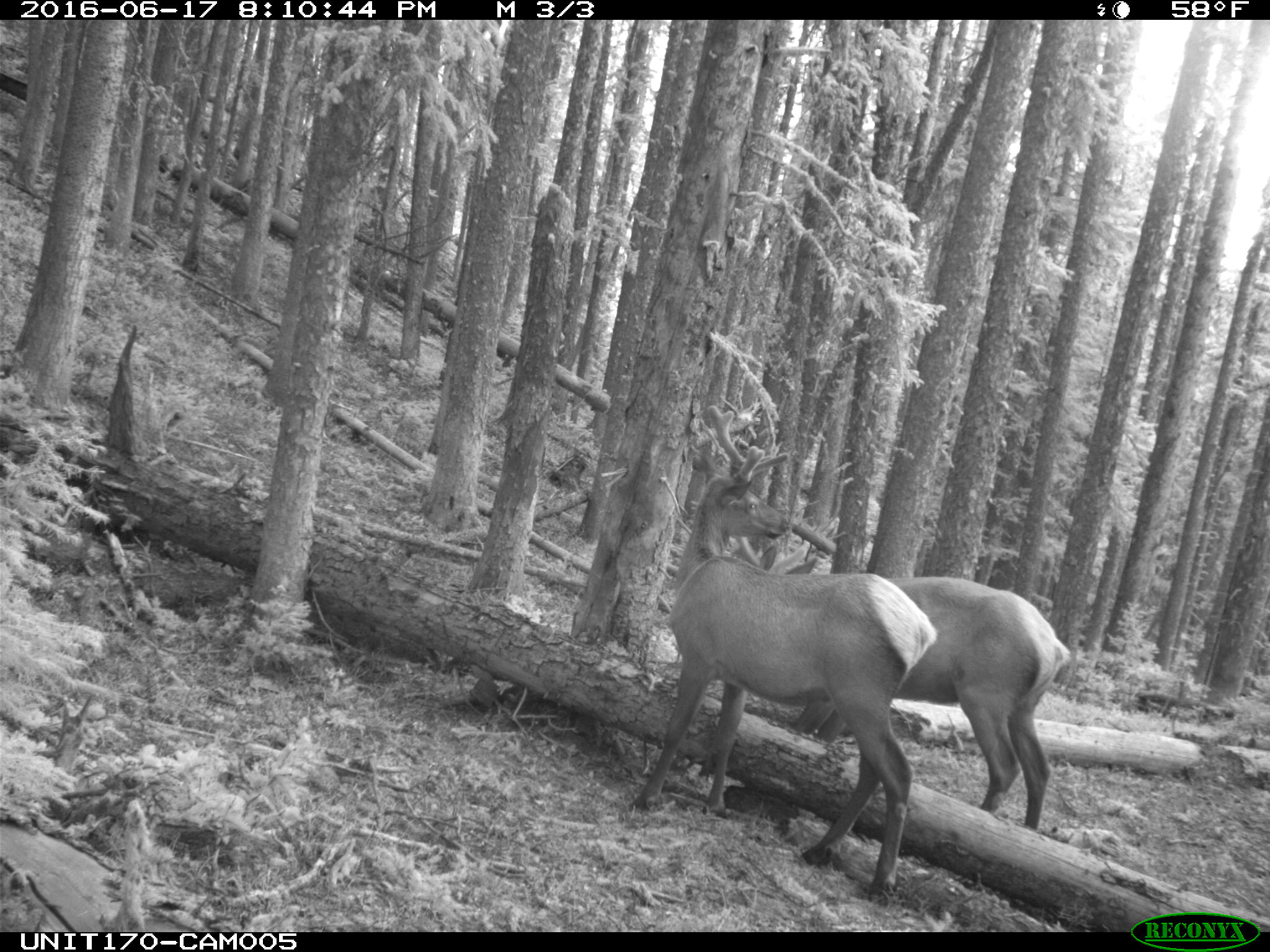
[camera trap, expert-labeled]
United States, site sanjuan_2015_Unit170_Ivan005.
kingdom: Animalia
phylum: Chordata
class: Mammalia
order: Artiodactyla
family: Cervidae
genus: Cervus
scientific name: Cervus elaphus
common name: red deer